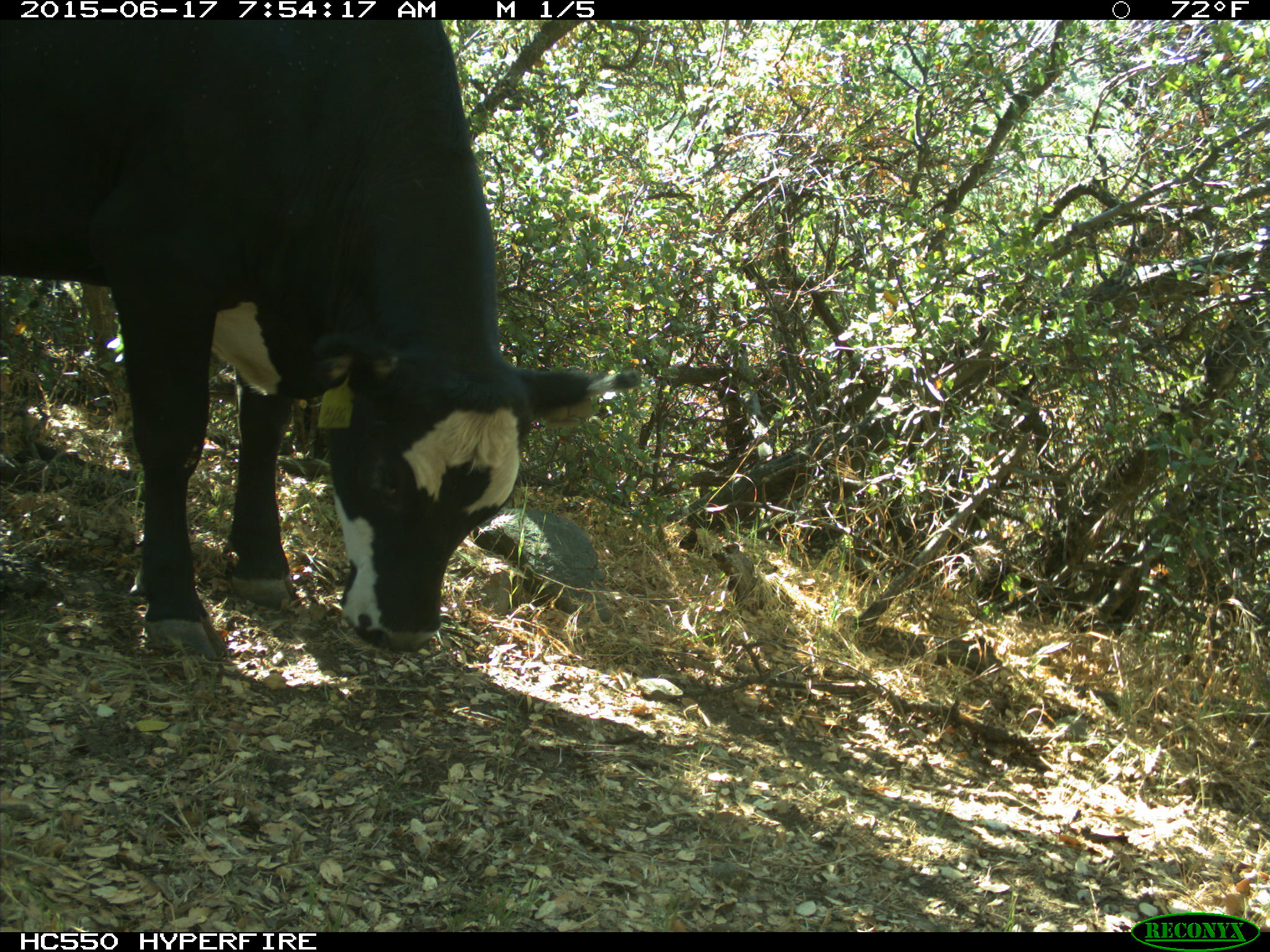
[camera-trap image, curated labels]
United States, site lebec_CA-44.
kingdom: Animalia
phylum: Chordata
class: Mammalia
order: Artiodactyla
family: Bovidae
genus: Bos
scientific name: Bos taurus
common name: domestic cow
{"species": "Bos taurus (domestic cow)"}